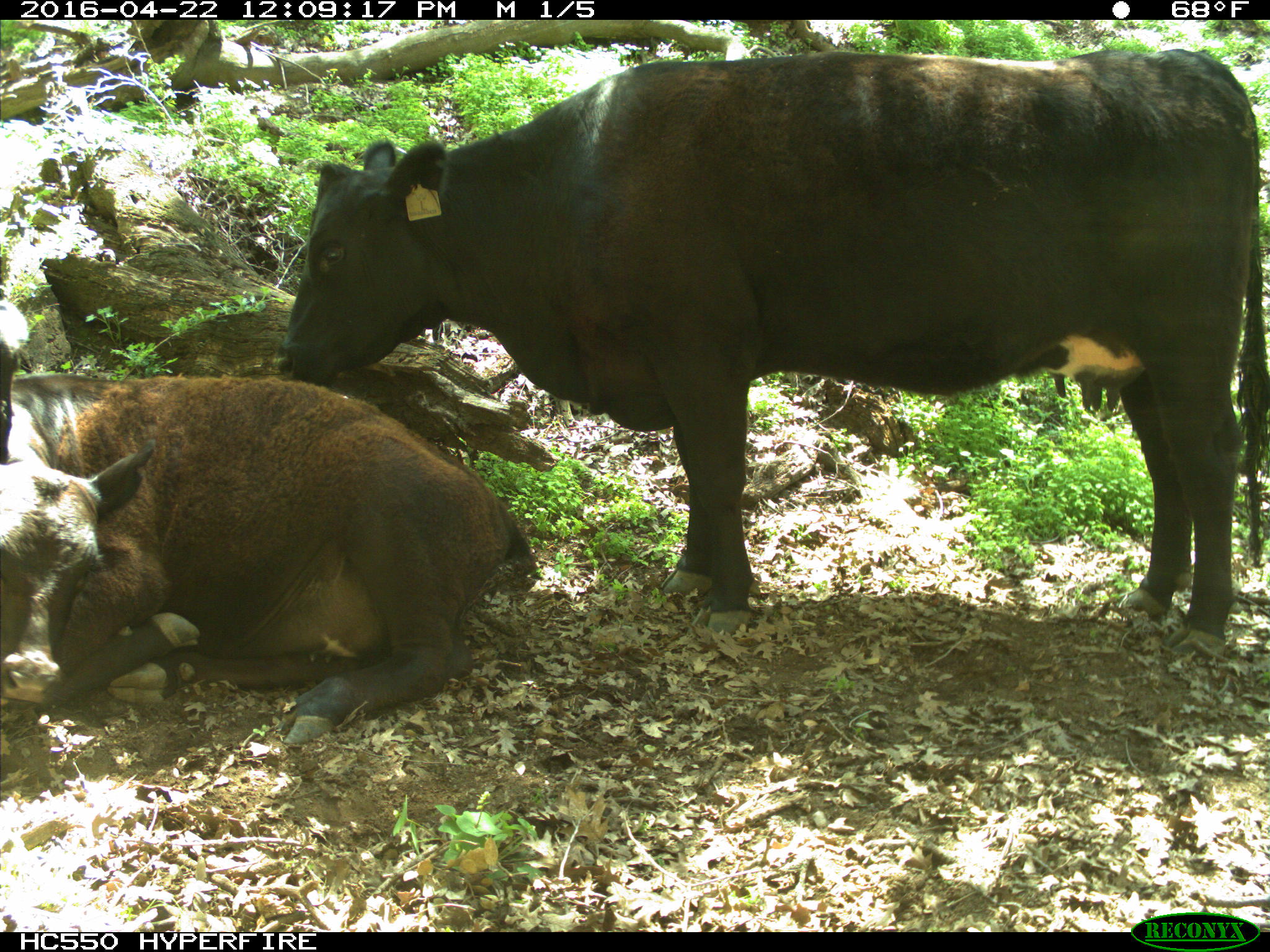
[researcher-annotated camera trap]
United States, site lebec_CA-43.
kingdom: Animalia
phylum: Chordata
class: Mammalia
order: Artiodactyla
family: Bovidae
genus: Bos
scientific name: Bos taurus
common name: domestic cow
Bos taurus (domestic cow).